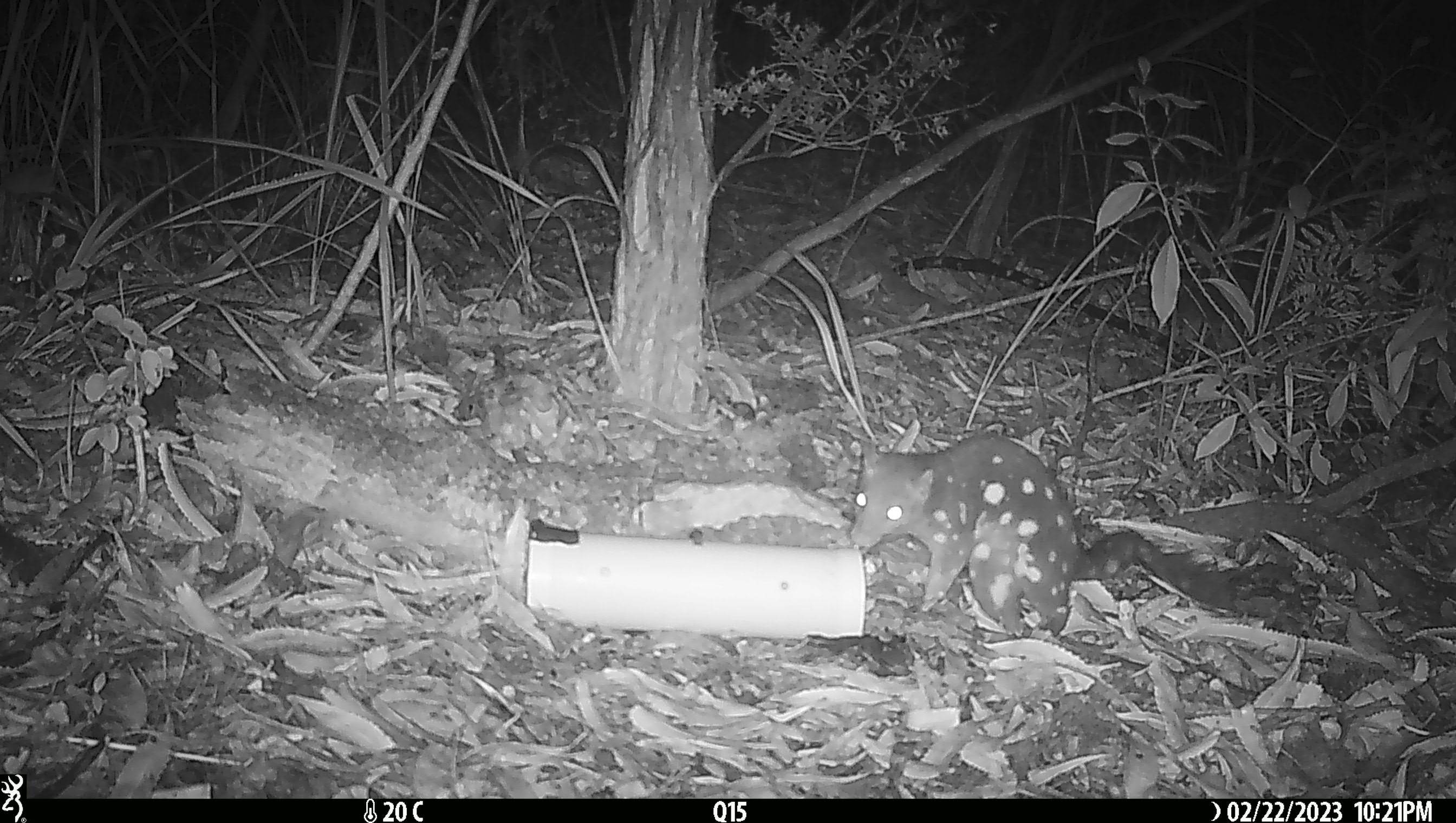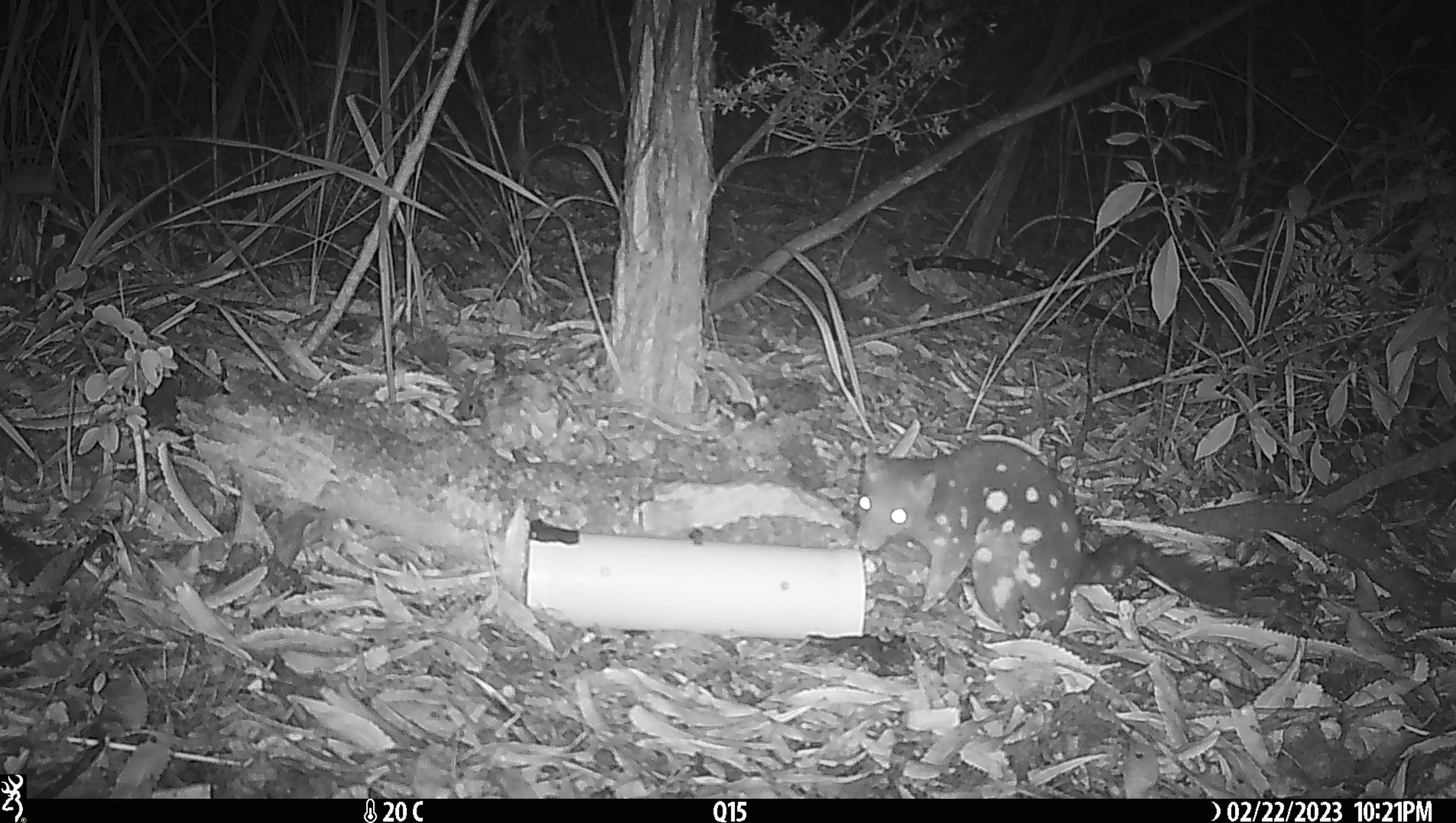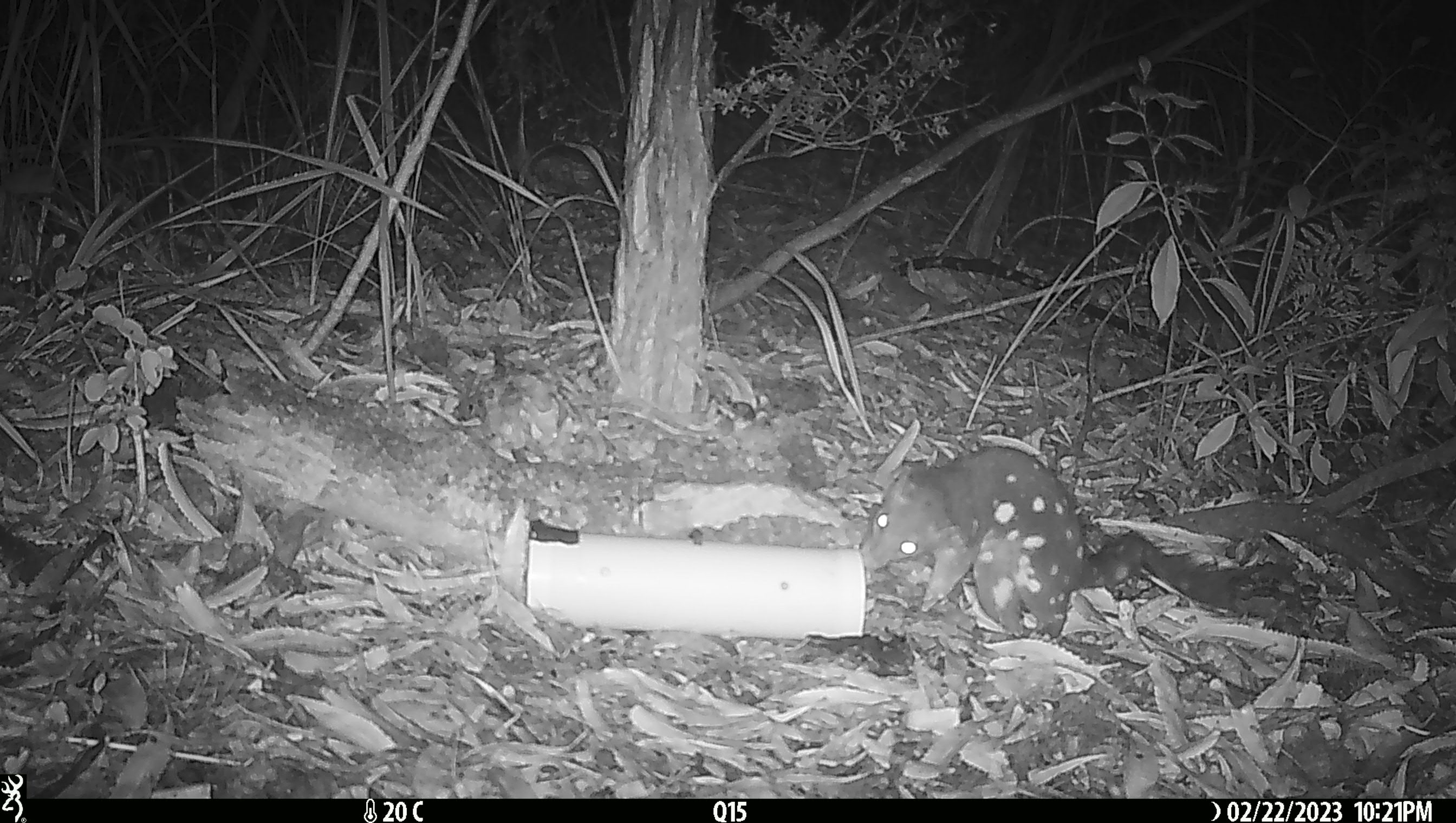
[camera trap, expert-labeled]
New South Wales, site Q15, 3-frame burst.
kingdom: Animalia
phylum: Chordata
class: Mammalia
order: Dasyuromorphia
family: Dasyuridae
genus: Dasyurus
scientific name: Dasyurus maculatus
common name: spotted-tailed quoll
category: quoll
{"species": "quoll (spotted-tailed quoll) (Dasyurus maculatus)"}